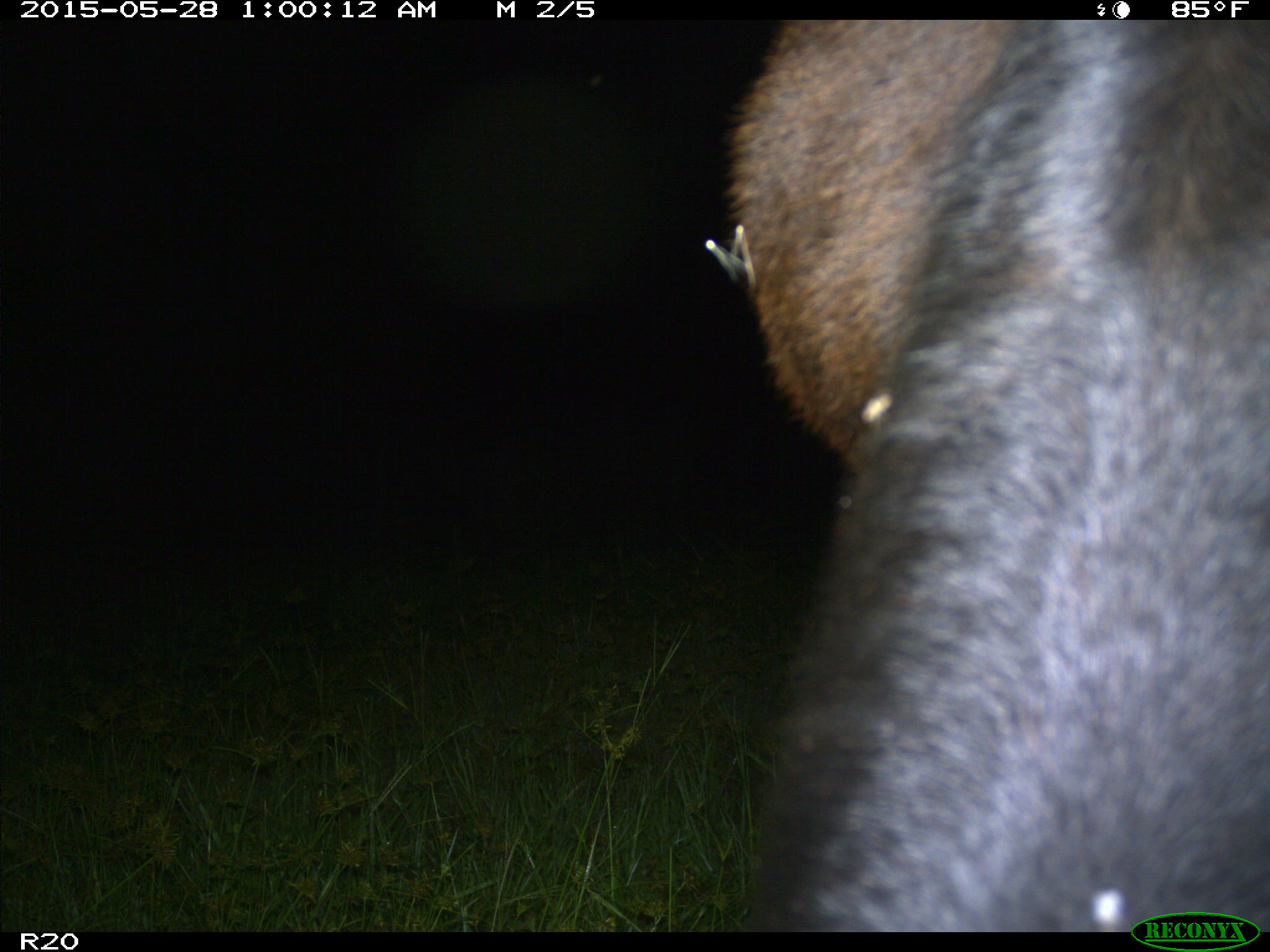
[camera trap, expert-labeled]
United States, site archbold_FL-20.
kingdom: Animalia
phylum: Chordata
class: Mammalia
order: Artiodactyla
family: Bovidae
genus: Bos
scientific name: Bos taurus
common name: domestic cow